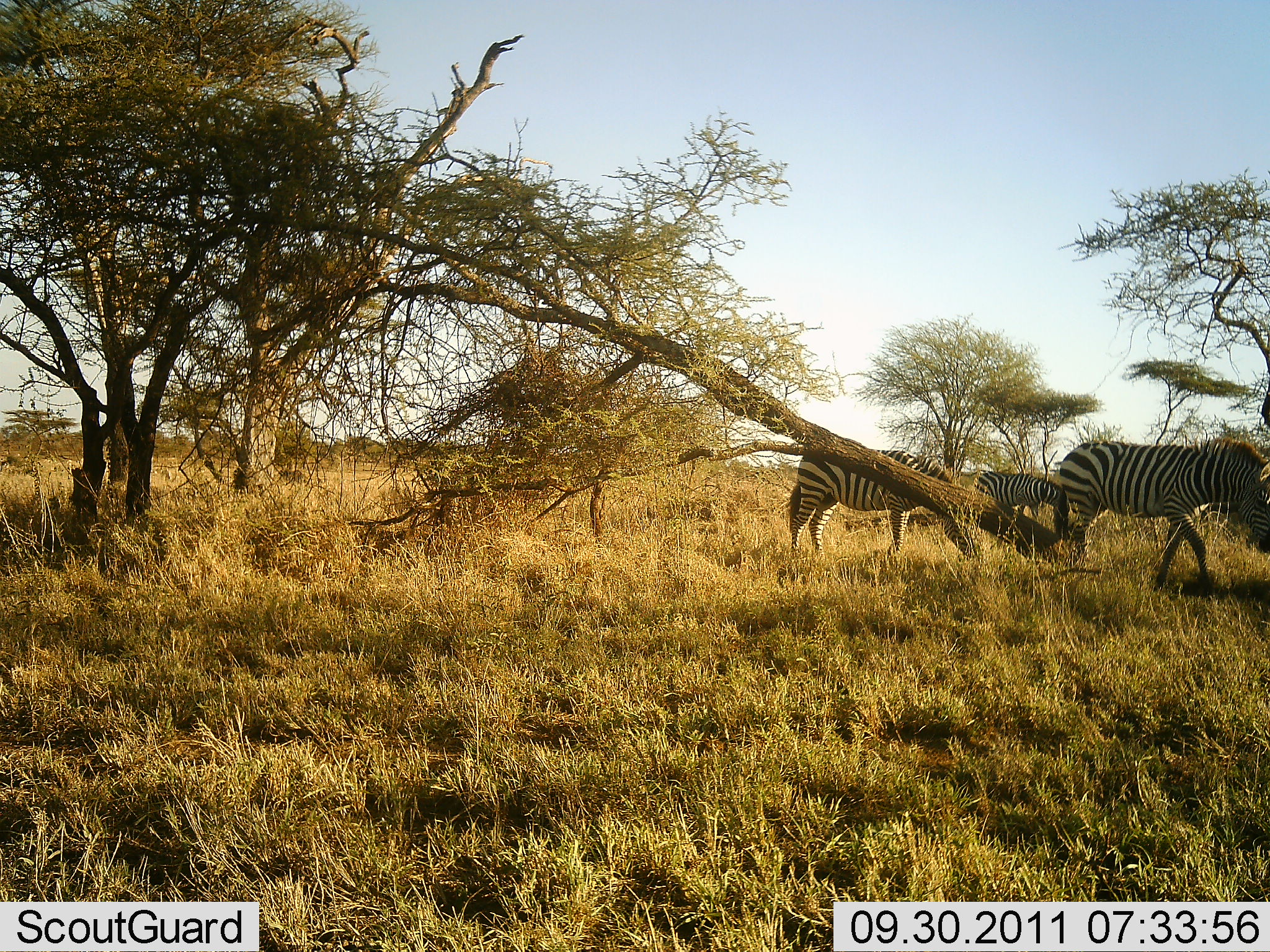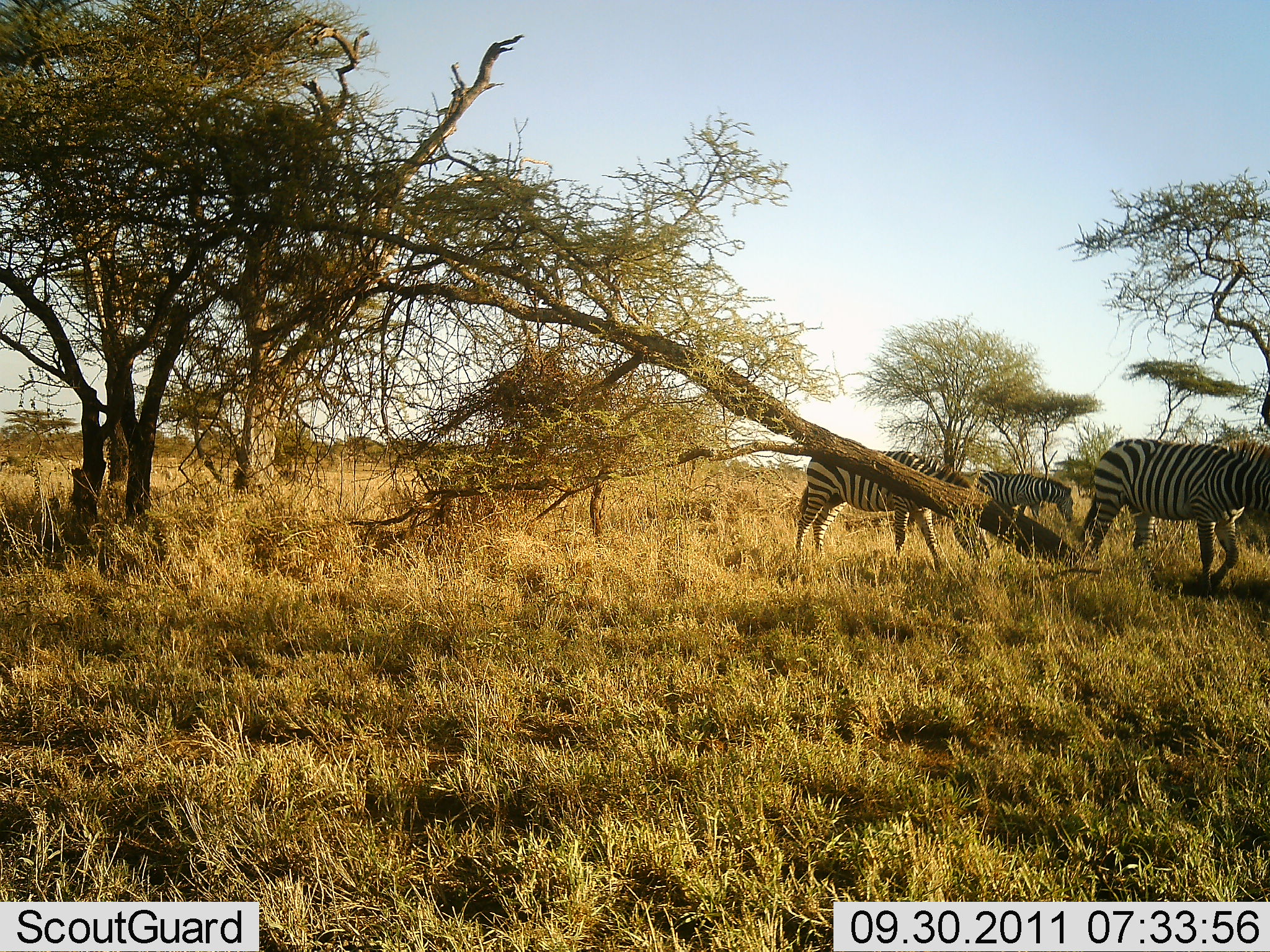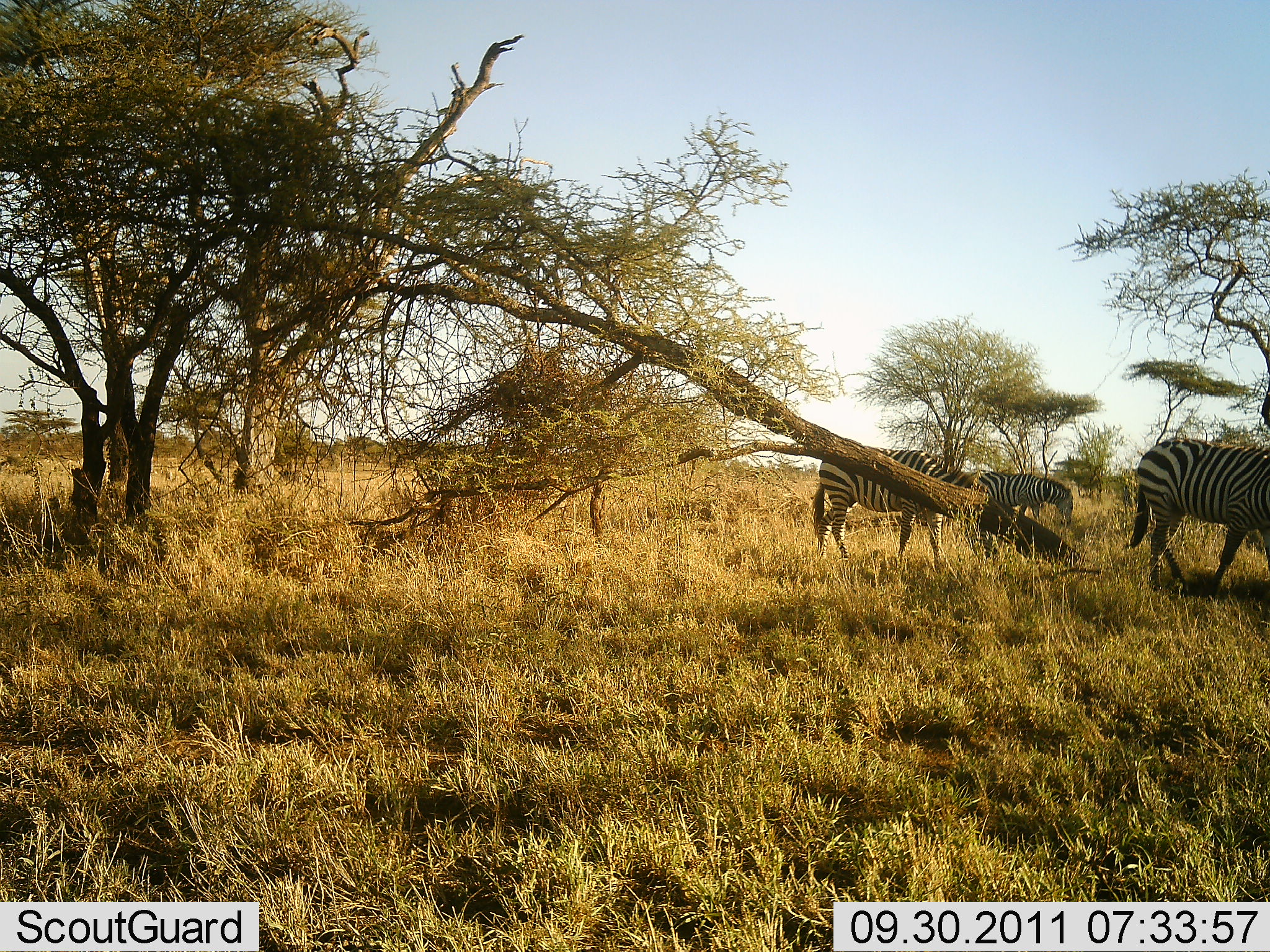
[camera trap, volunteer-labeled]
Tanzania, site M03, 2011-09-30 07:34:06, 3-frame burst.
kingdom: Animalia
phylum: Chordata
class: Mammalia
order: Perissodactyla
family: Equidae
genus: Equus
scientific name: Equus quagga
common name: plains zebra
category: zebra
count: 3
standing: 23%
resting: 0%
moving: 69%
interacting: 0%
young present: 0%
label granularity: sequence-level